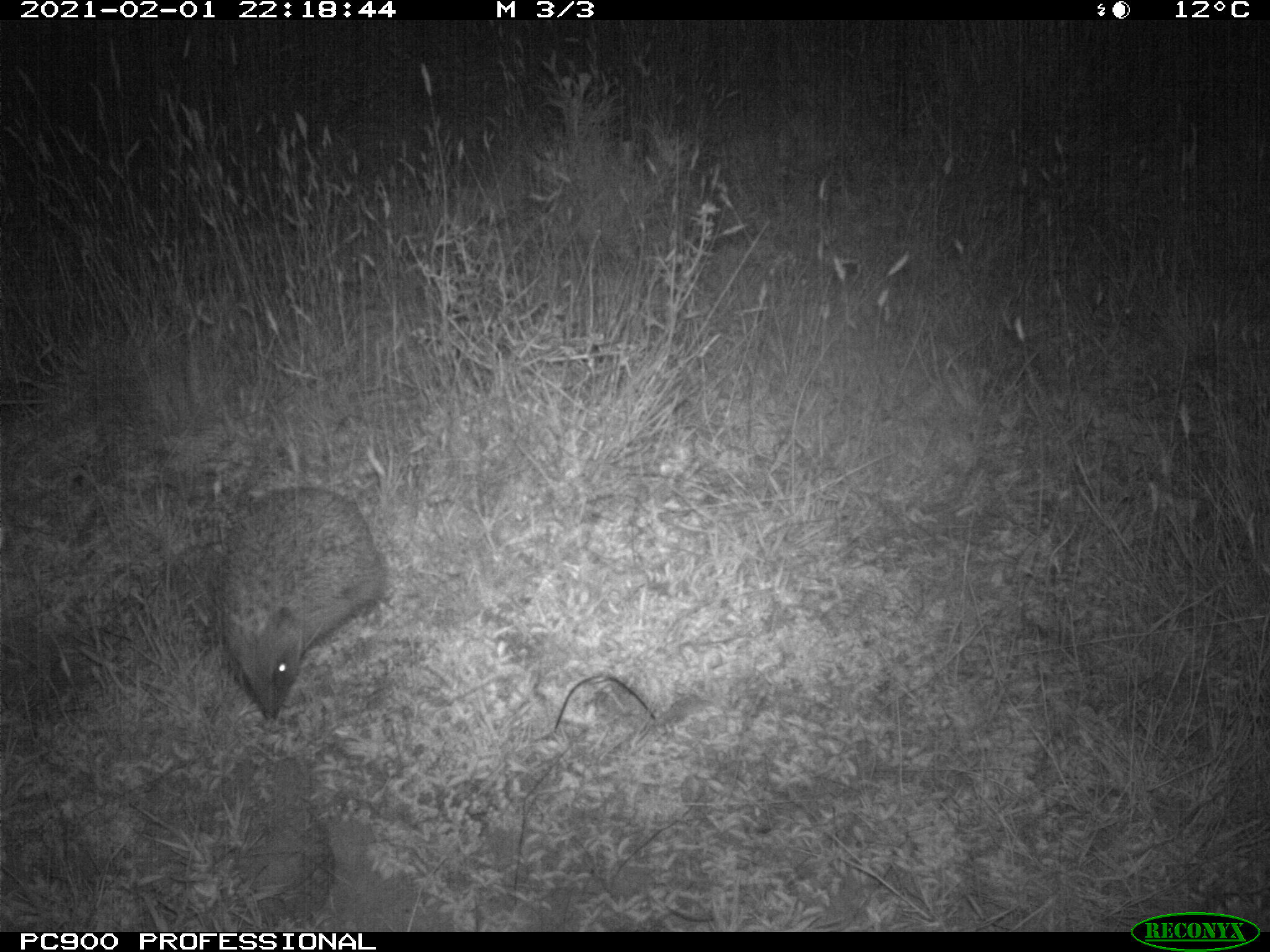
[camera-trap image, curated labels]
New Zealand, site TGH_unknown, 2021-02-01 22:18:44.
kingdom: Animalia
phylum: Chordata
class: Mammalia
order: Eulipotyphla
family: Erinaceidae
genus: Erinaceus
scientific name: Erinaceus europaeus europaeus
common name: european hedgehog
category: hedgehog